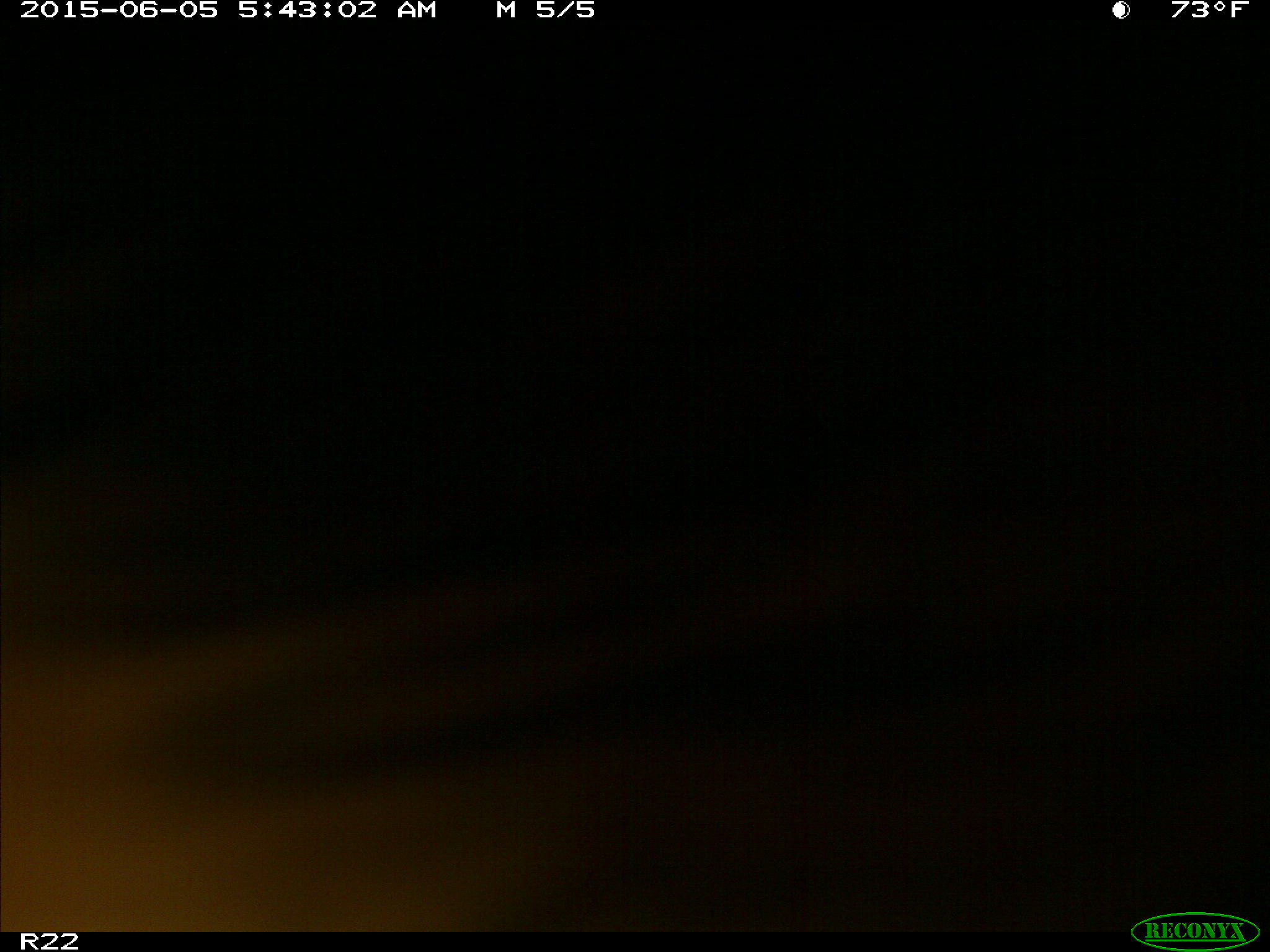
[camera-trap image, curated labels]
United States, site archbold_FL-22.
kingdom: Animalia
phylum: Chordata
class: Mammalia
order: Artiodactyla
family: Bovidae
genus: Bos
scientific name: Bos taurus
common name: domestic cow